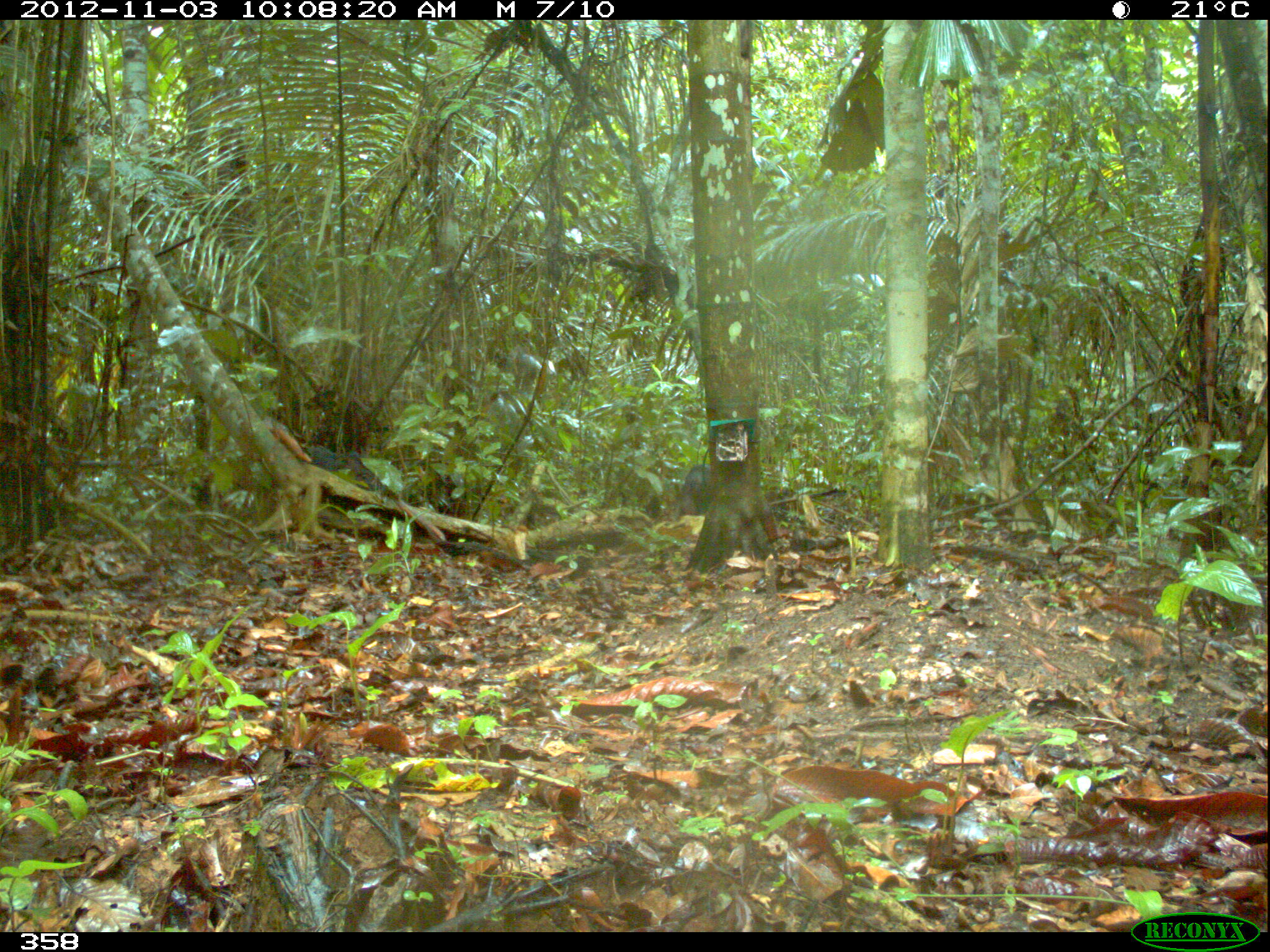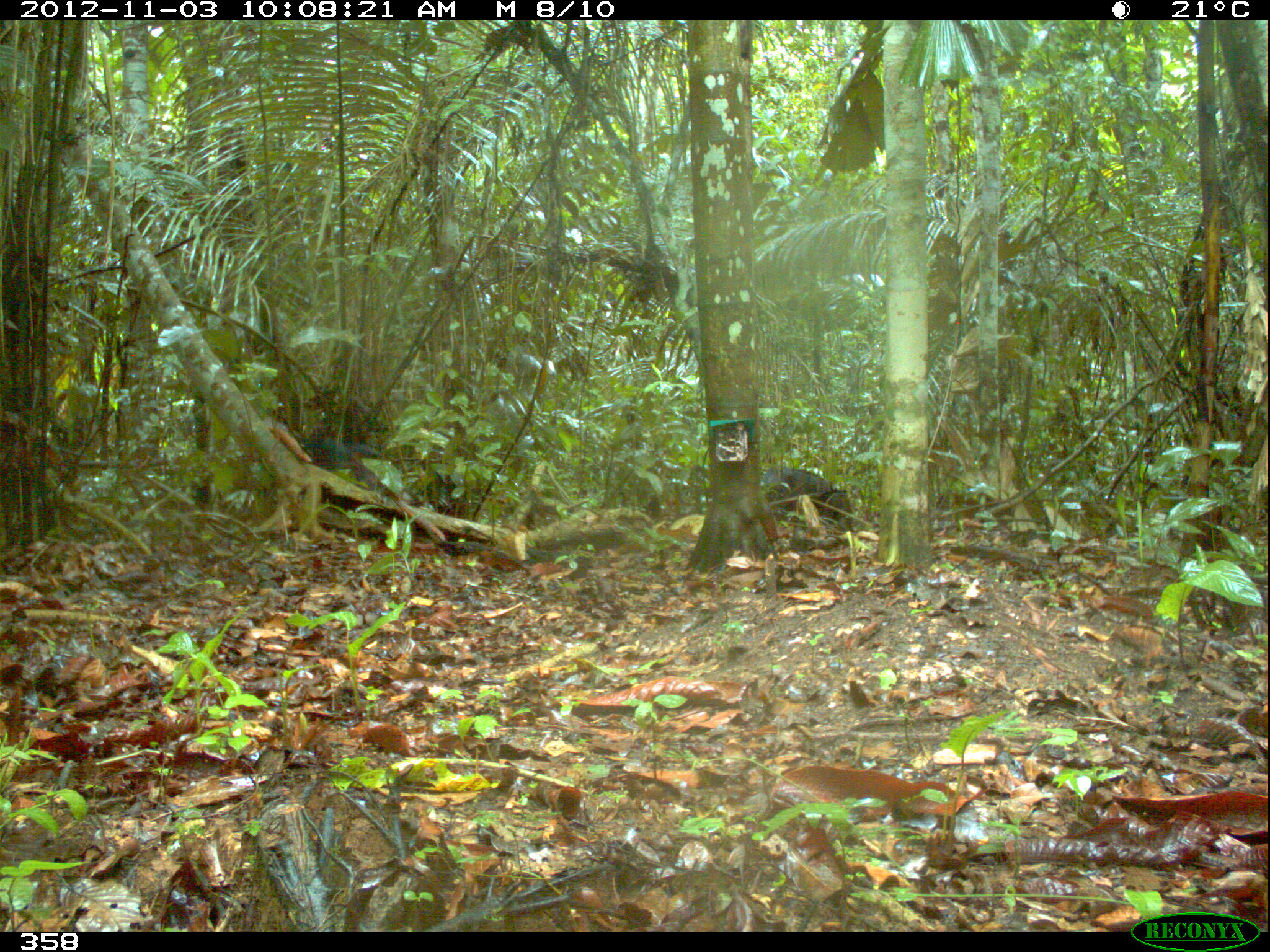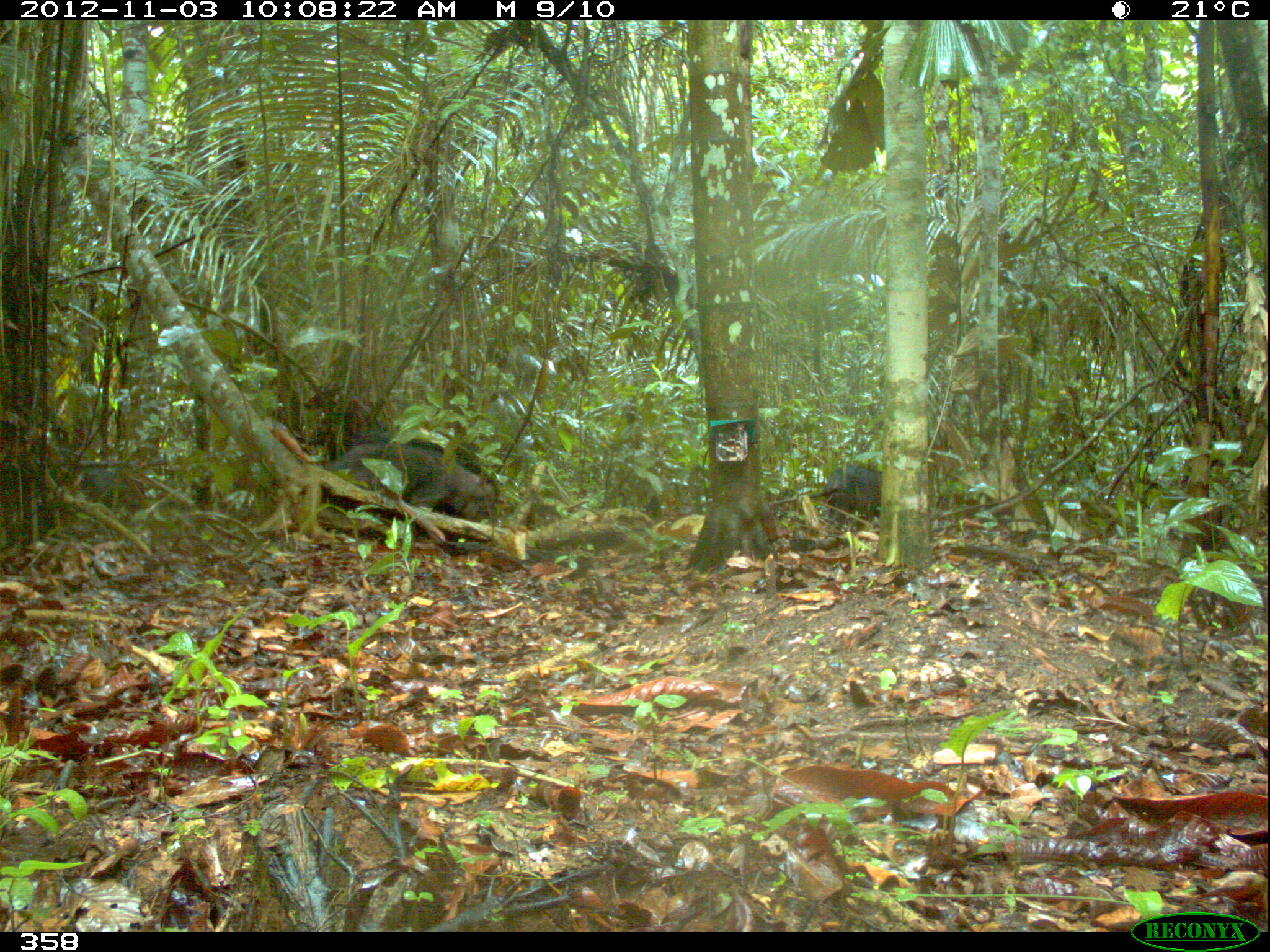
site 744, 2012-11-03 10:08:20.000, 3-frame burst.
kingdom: Animalia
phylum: Chordata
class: Mammalia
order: Artiodactyla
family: Tayassuidae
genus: Tayassu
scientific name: Tayassu pecari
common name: white-lipped peccary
Tayassu pecari (white-lipped peccary).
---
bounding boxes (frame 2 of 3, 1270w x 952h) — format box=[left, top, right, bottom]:
tayassu pecari: box=[759, 466, 854, 533]; box=[302, 435, 383, 492]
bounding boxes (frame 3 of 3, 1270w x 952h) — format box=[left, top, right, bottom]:
tayassu pecari: box=[327, 435, 496, 523]; box=[820, 464, 882, 523]; box=[76, 467, 144, 510]